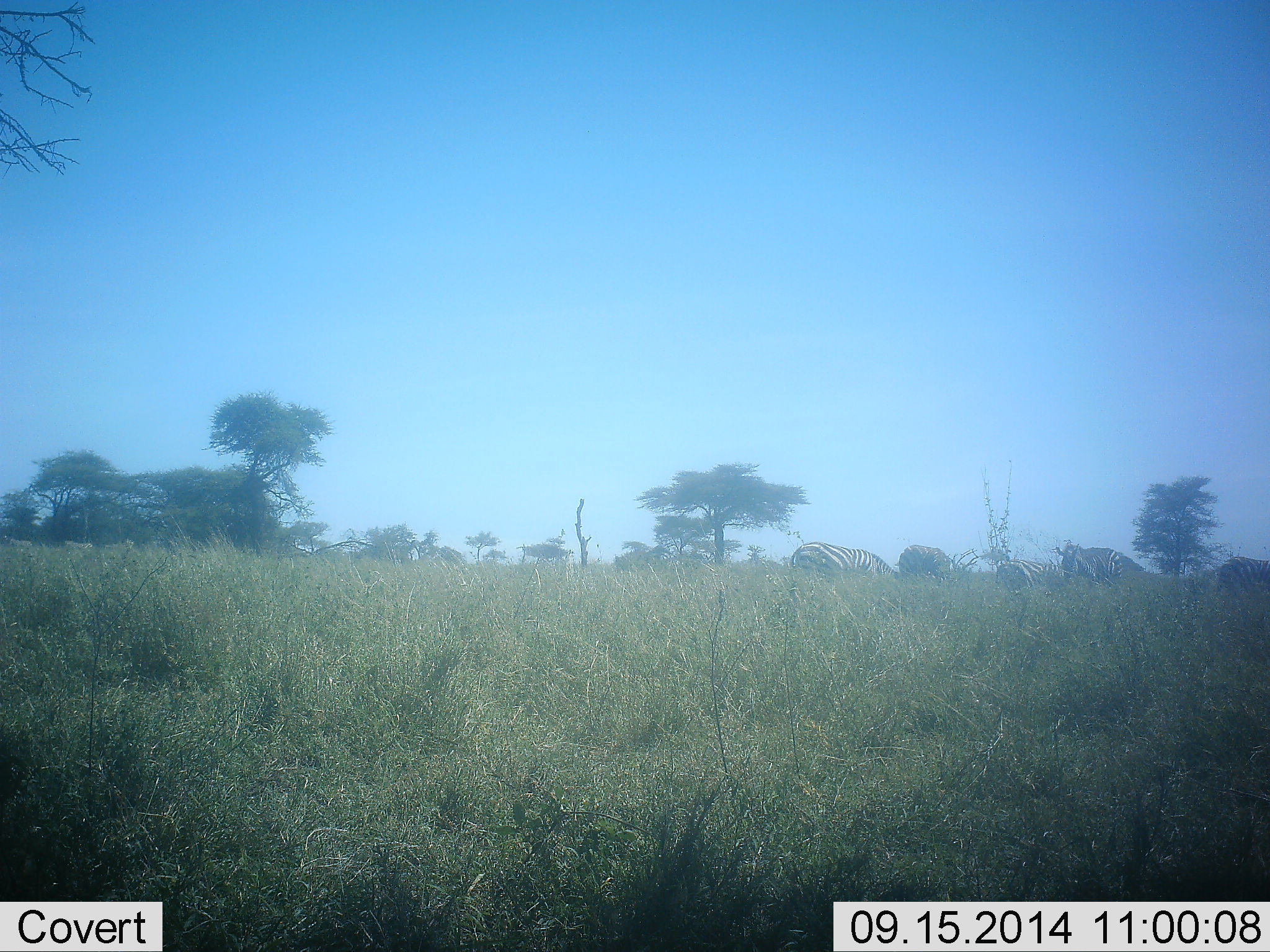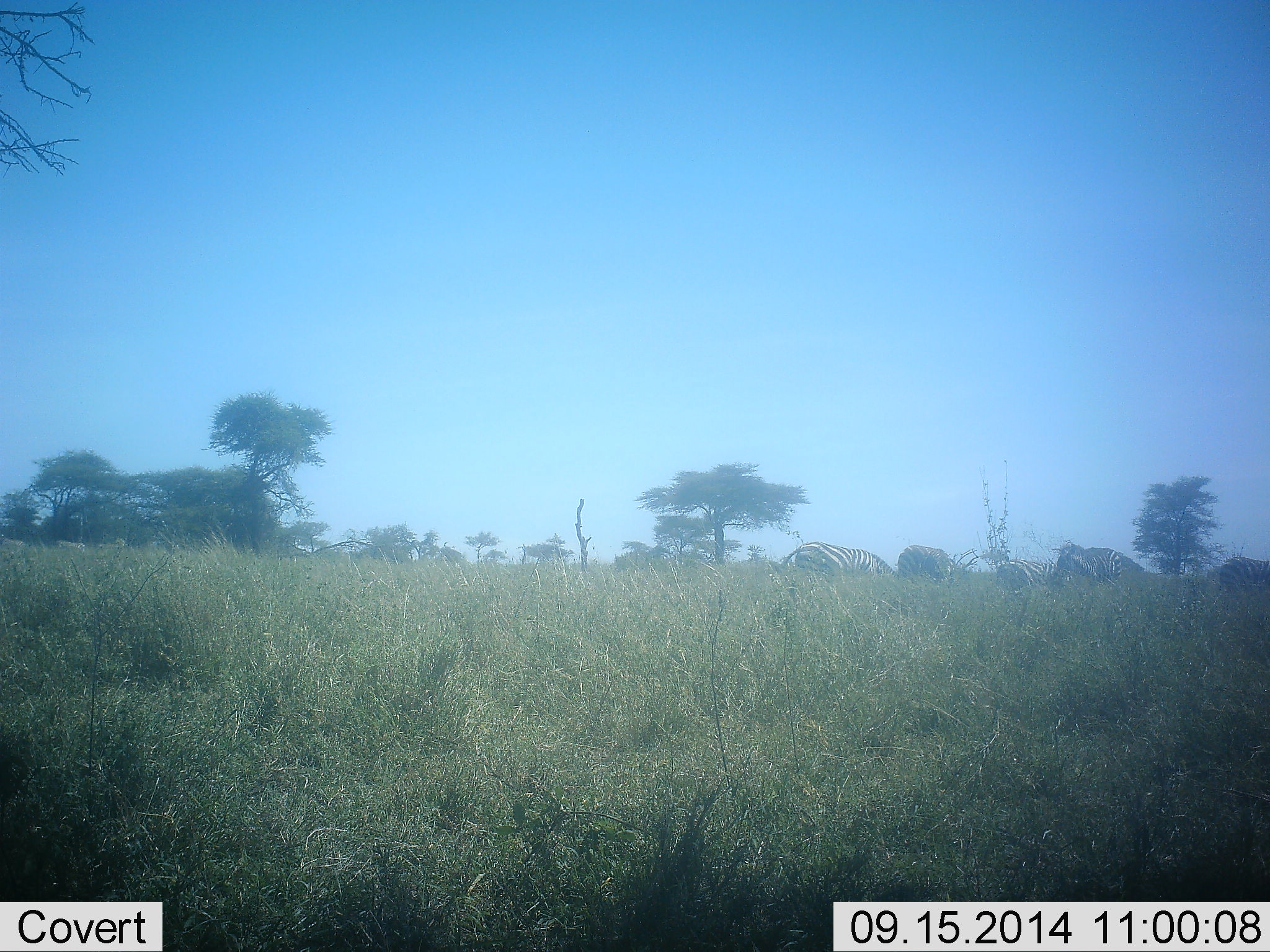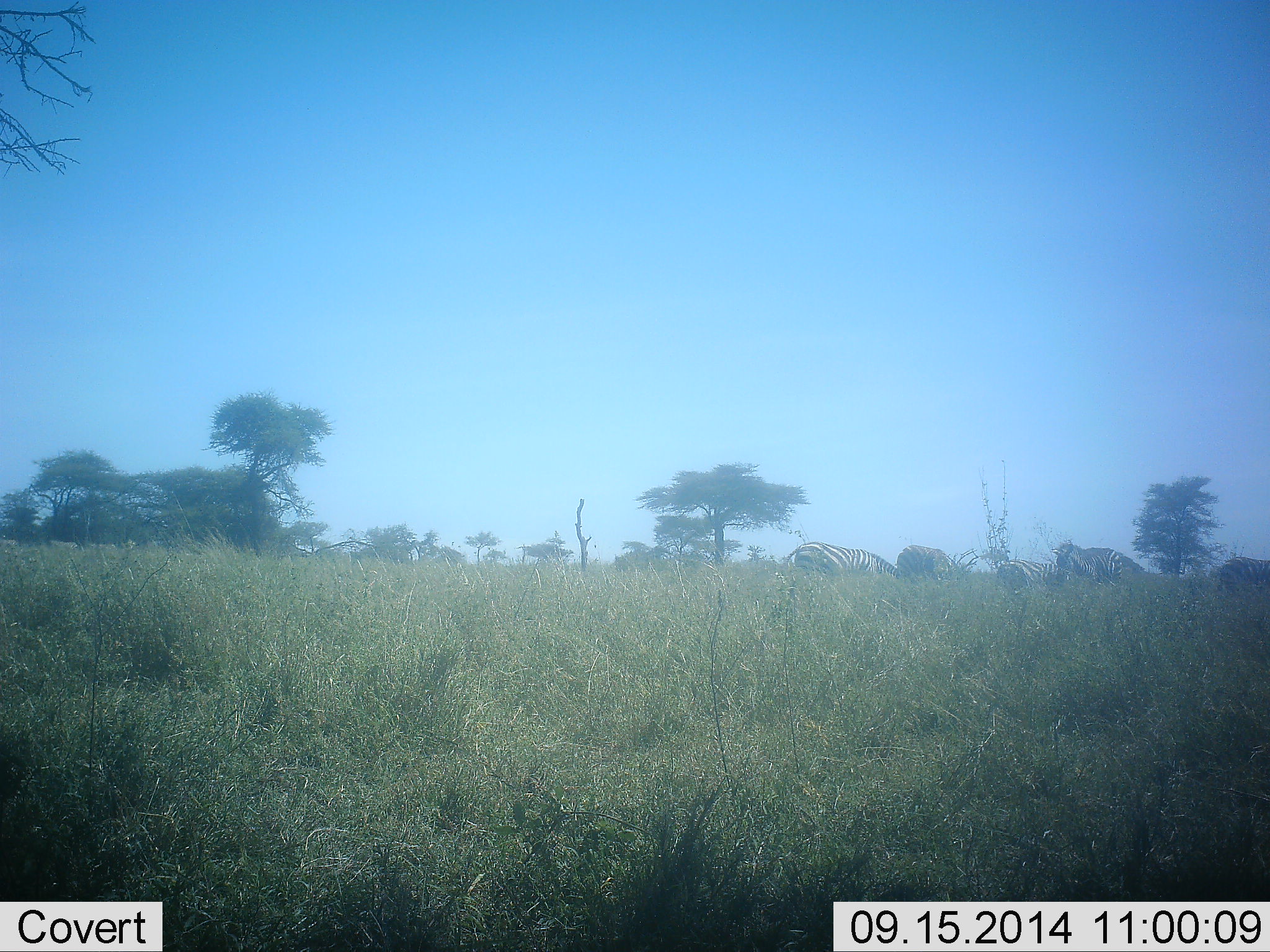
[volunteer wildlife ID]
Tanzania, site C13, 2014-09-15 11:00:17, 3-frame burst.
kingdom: Animalia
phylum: Chordata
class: Mammalia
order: Perissodactyla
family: Equidae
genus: Equus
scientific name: Equus quagga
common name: plains zebra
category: zebra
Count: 5.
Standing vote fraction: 18%.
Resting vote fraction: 0%.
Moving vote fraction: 18%.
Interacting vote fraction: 9%.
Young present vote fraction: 0%.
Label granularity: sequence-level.